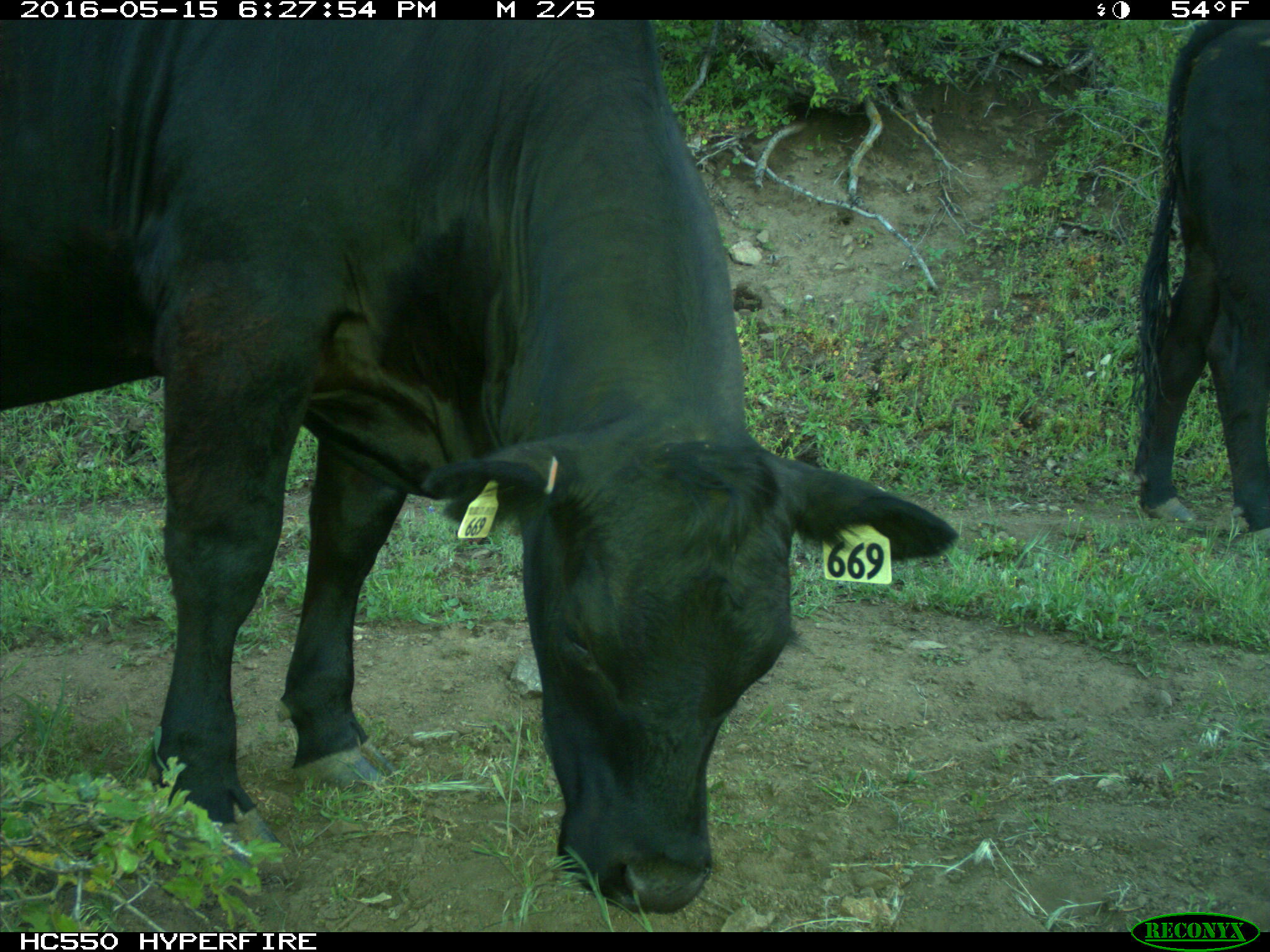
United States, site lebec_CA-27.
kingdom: Animalia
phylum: Chordata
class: Mammalia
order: Artiodactyla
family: Bovidae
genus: Bos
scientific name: Bos taurus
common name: domestic cow